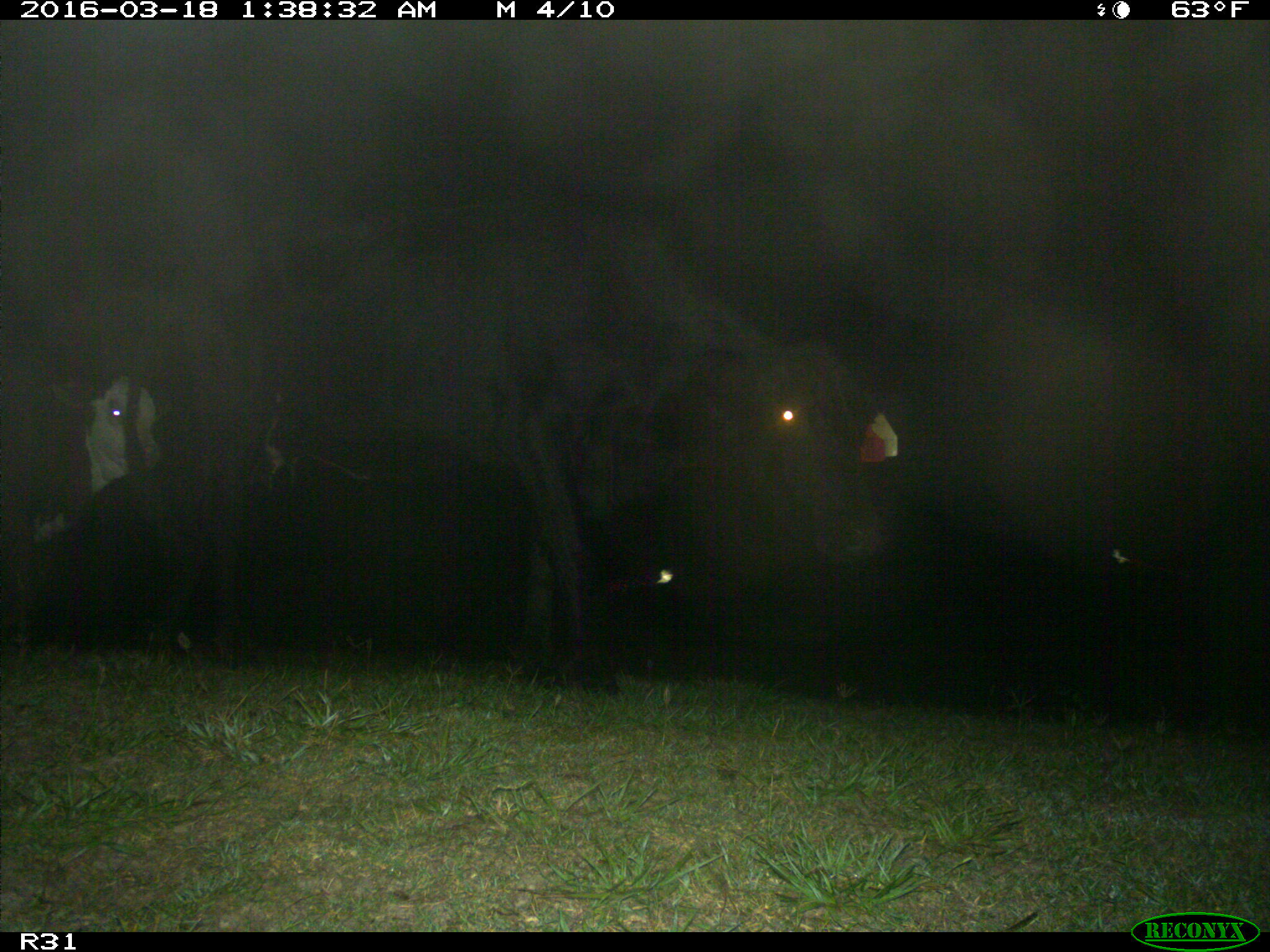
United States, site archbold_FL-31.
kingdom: Animalia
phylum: Chordata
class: Mammalia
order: Artiodactyla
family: Bovidae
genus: Bos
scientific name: Bos taurus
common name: domestic cow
Bos taurus (domestic cow).